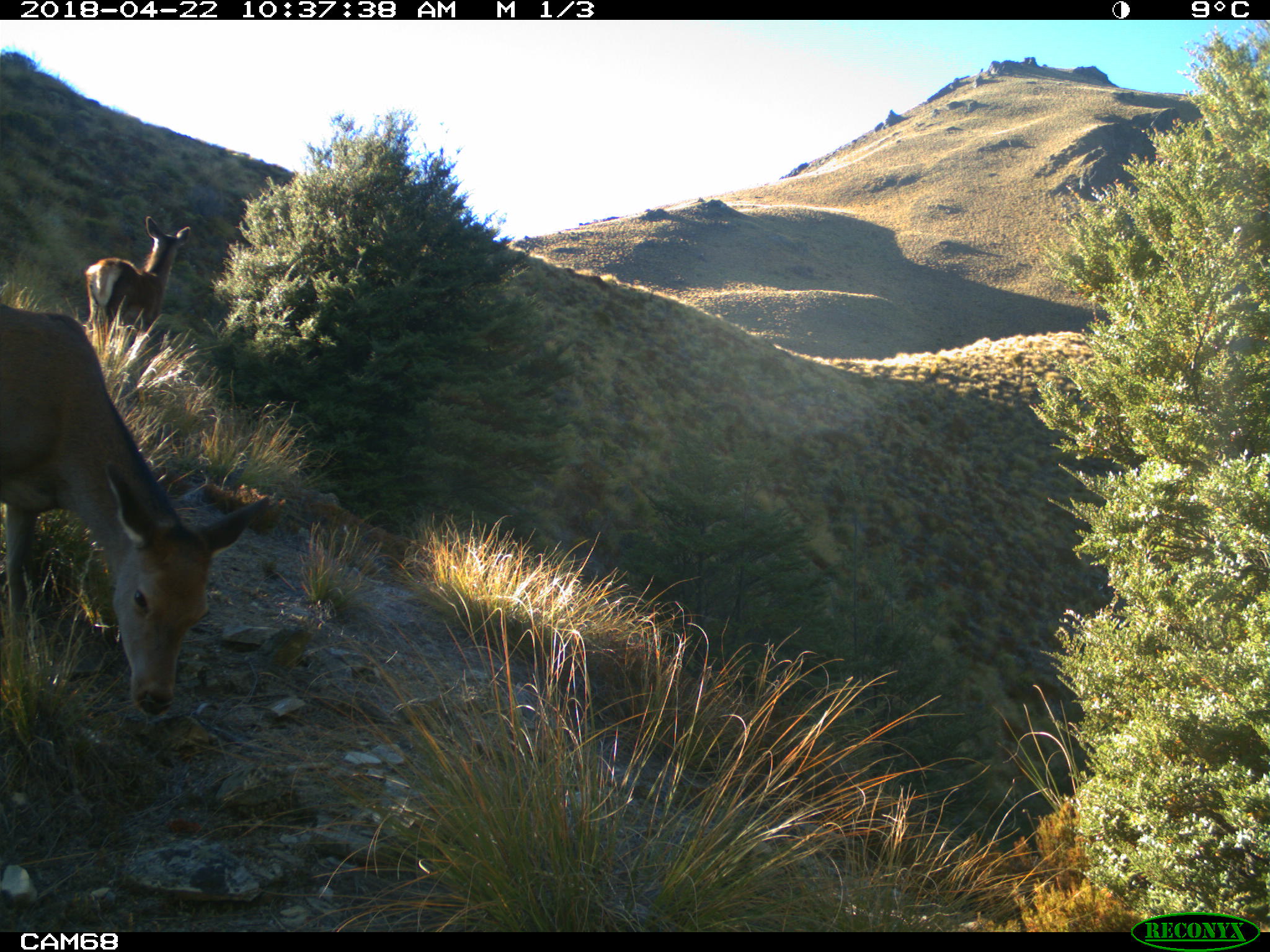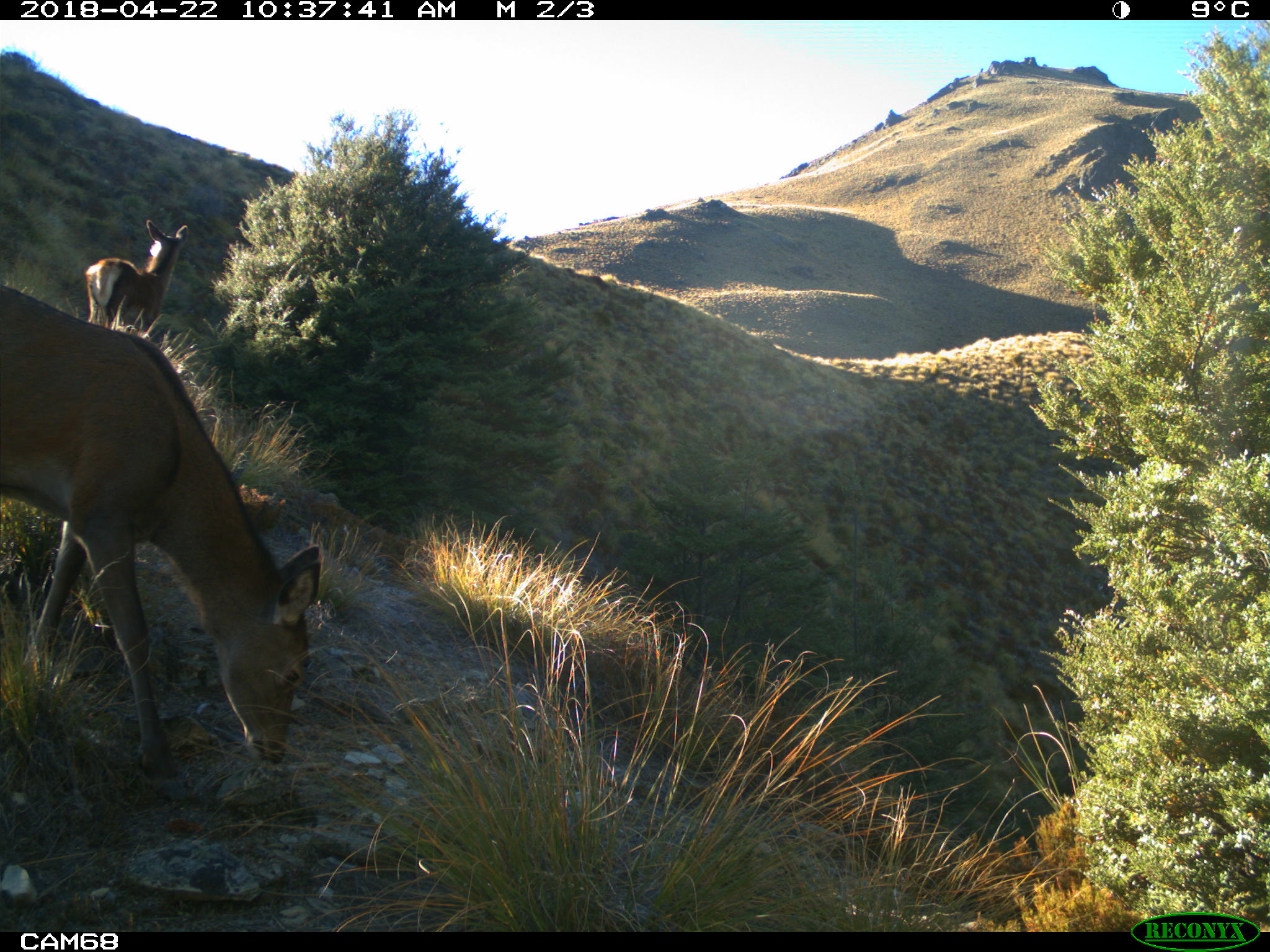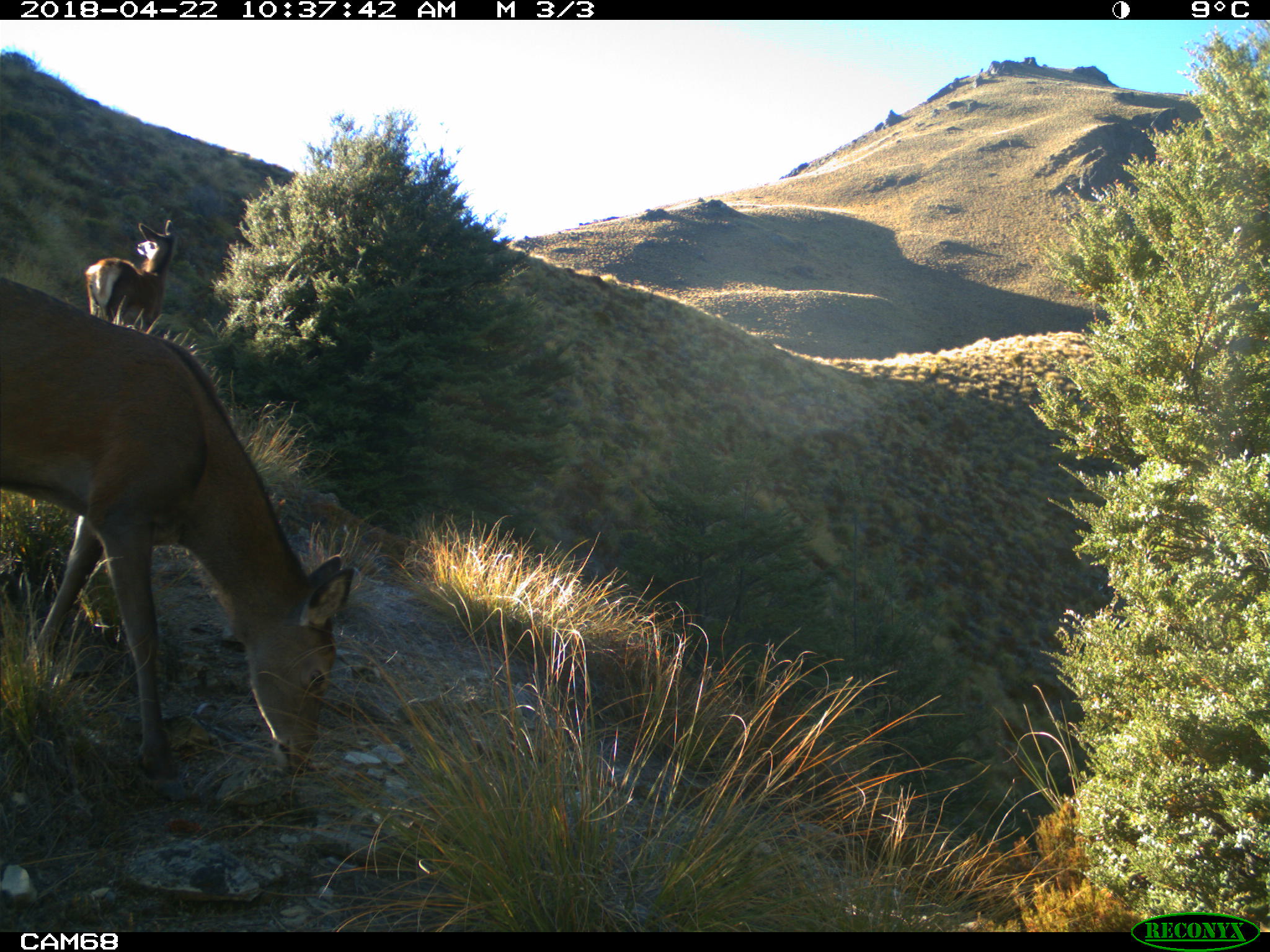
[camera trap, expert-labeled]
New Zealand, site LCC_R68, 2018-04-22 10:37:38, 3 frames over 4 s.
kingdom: Animalia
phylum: Chordata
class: Mammalia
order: Artiodactyla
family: Cervidae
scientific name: Cervidae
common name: deer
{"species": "deer (Cervidae)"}